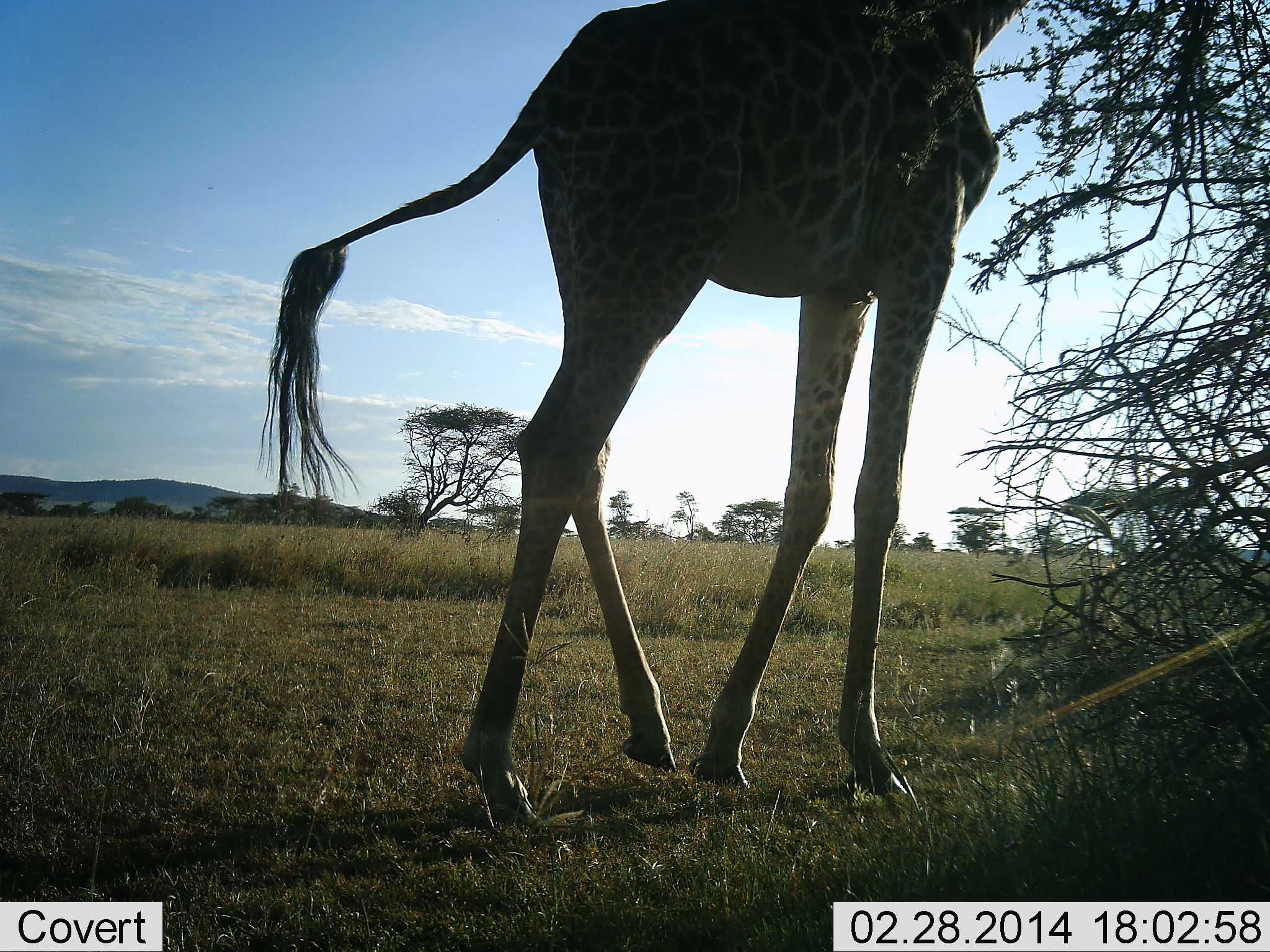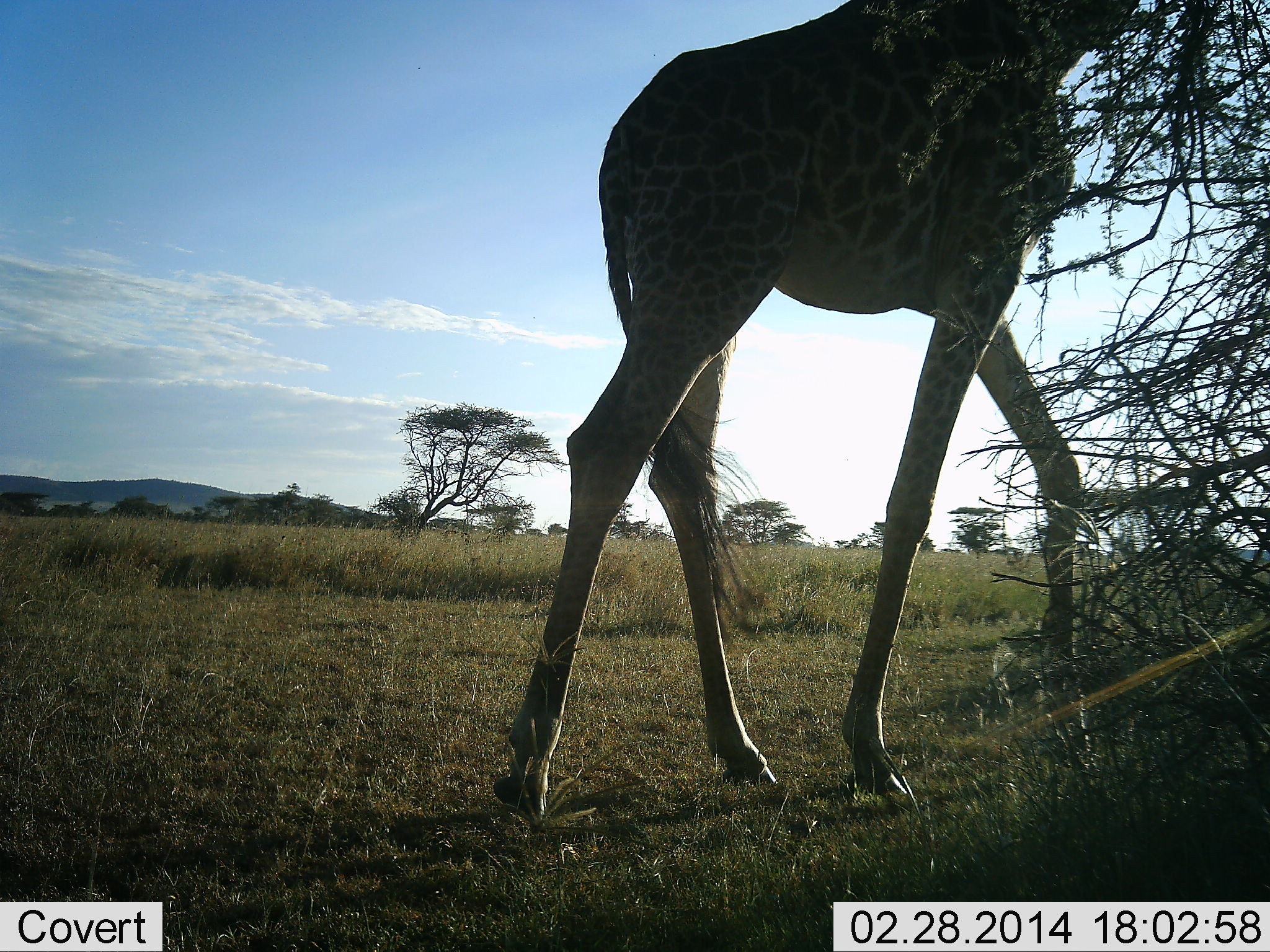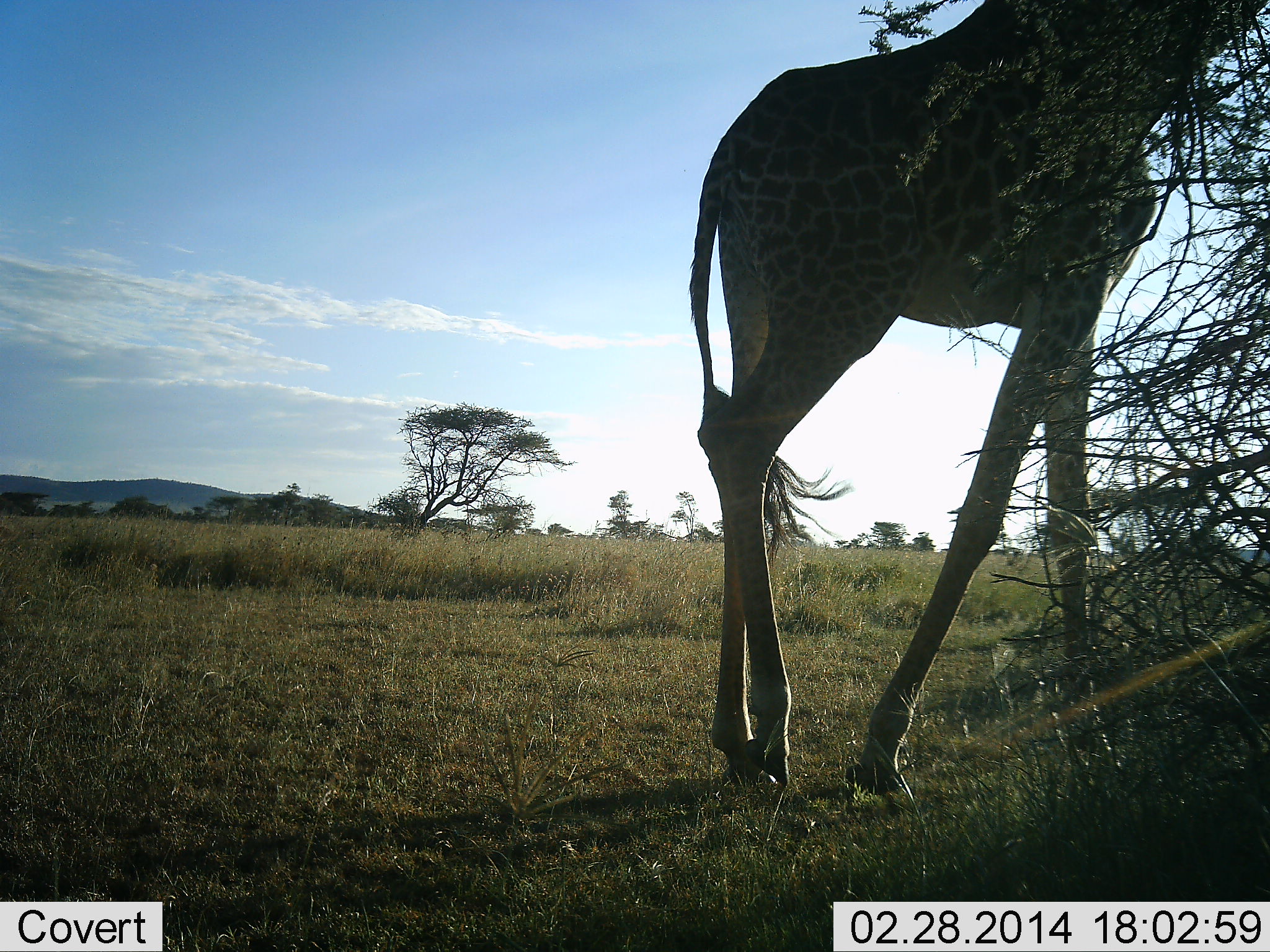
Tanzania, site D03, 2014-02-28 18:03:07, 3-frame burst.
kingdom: Animalia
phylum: Chordata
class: Mammalia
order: Artiodactyla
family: Giraffidae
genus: Giraffa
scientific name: Giraffa camelopardalis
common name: giraffe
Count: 1.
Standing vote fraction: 10%.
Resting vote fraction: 0%.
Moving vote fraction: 70%.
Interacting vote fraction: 0%.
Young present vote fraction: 0%.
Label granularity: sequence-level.